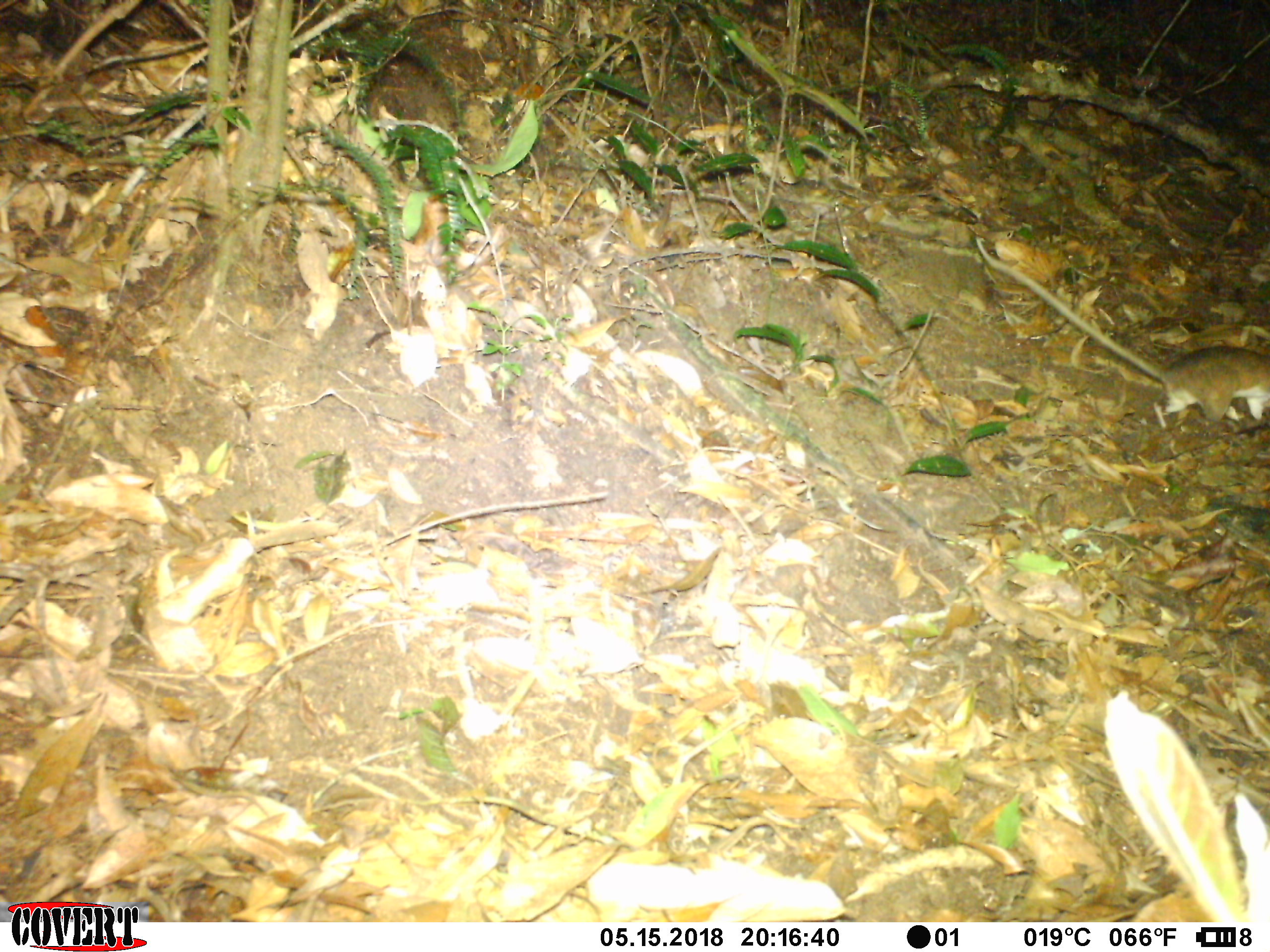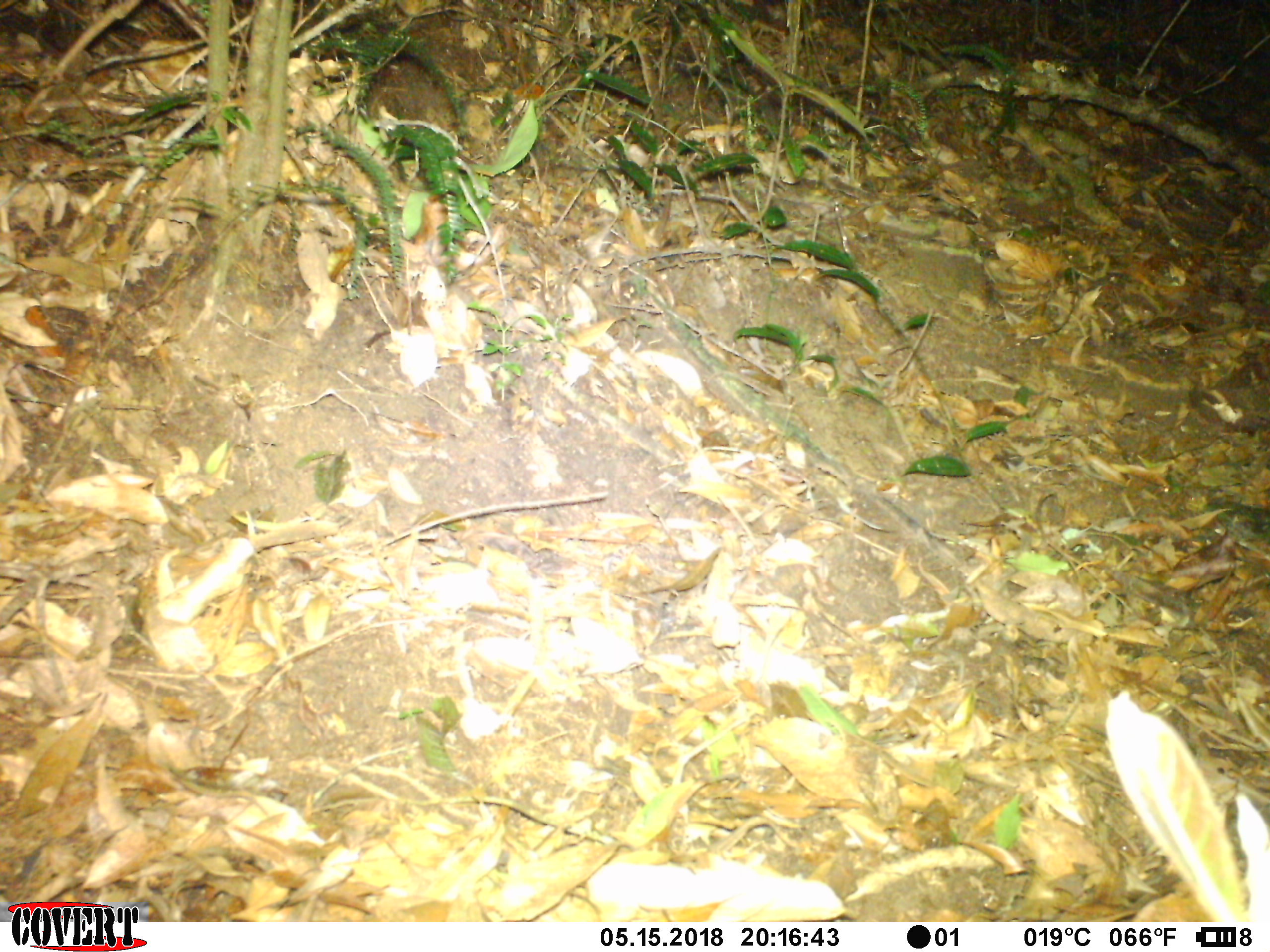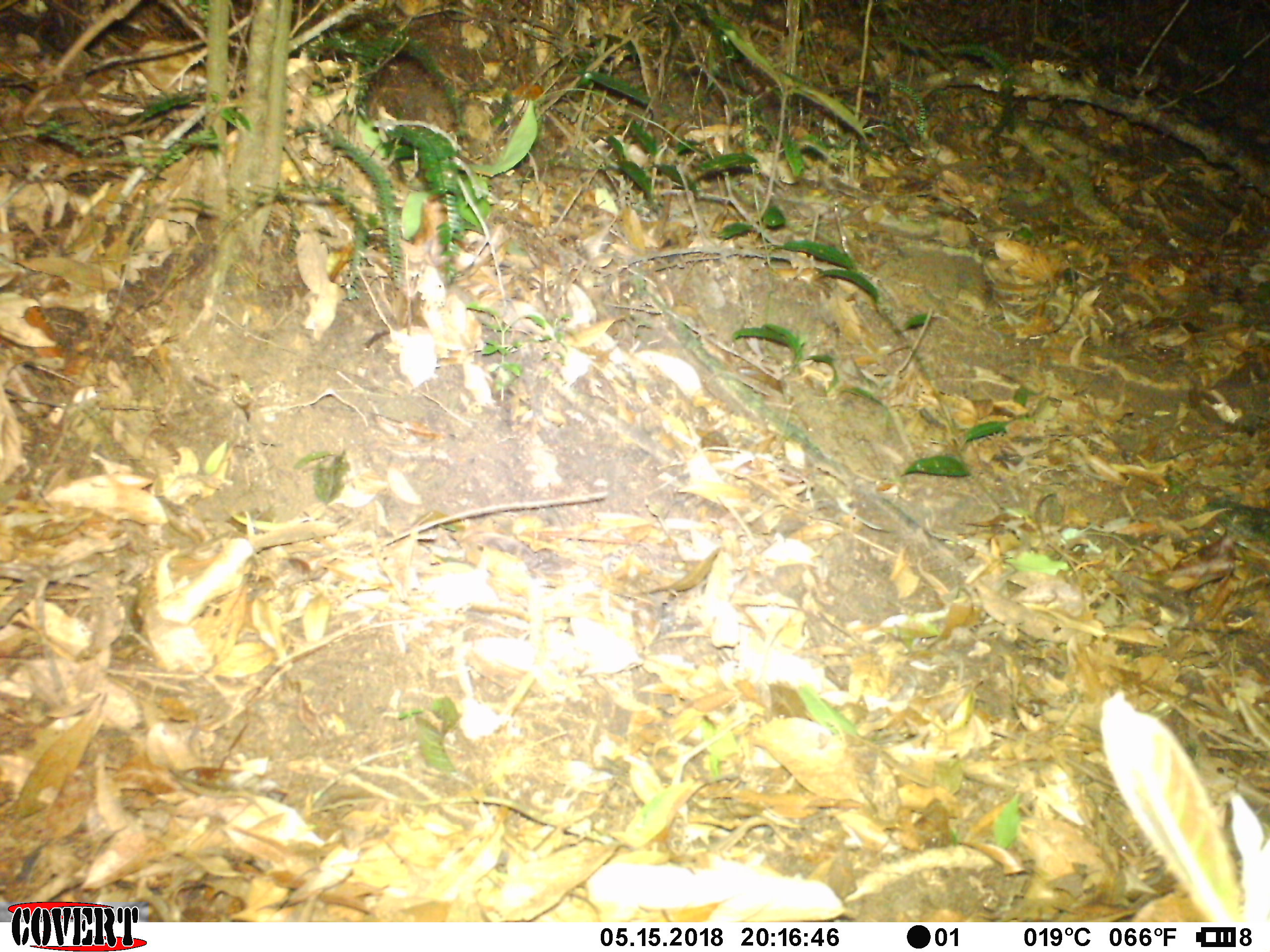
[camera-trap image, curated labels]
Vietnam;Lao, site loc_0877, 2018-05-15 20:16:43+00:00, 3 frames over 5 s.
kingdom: Animalia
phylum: Chordata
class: Mammalia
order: Rodentia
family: Muridae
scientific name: Muridae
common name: old-world mice and rats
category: unidentified murid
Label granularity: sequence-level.